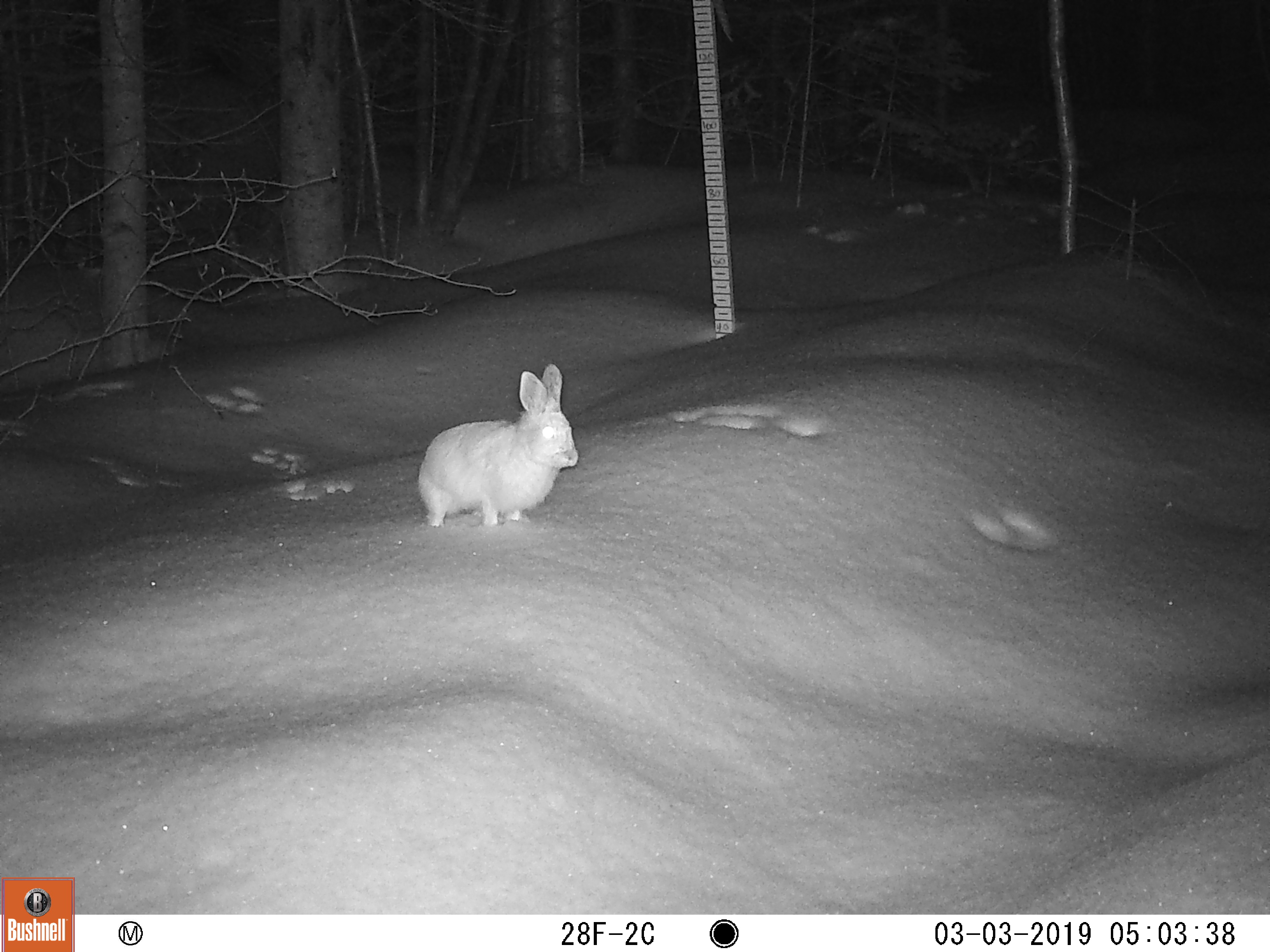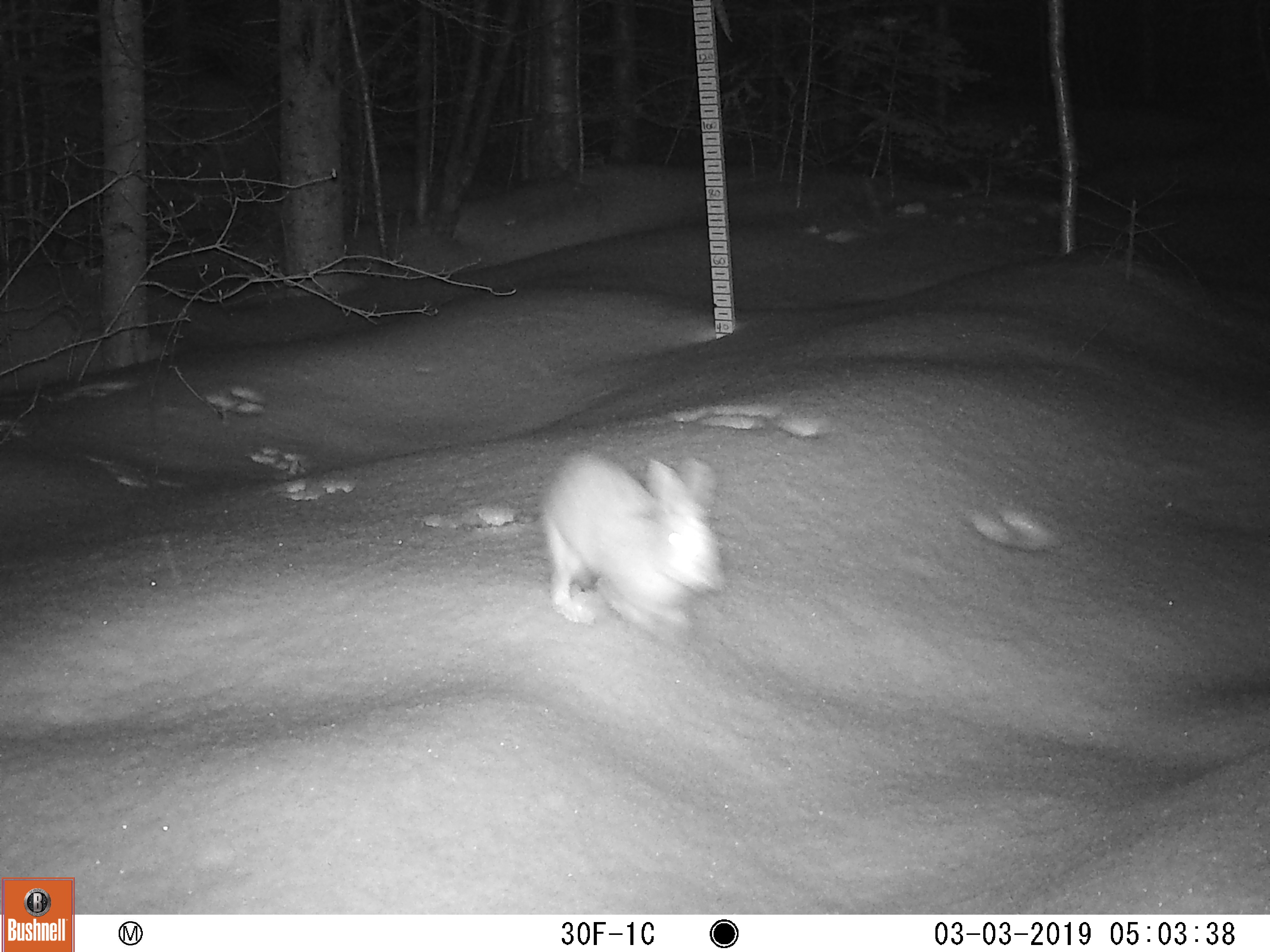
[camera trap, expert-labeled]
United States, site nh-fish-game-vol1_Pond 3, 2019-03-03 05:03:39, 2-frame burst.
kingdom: Animalia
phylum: Chordata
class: Mammalia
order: Lagomorpha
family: Leporidae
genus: Lepus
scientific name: Lepus americanus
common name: snowshoe hare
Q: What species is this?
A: Snowshoe hare (Lepus americanus).